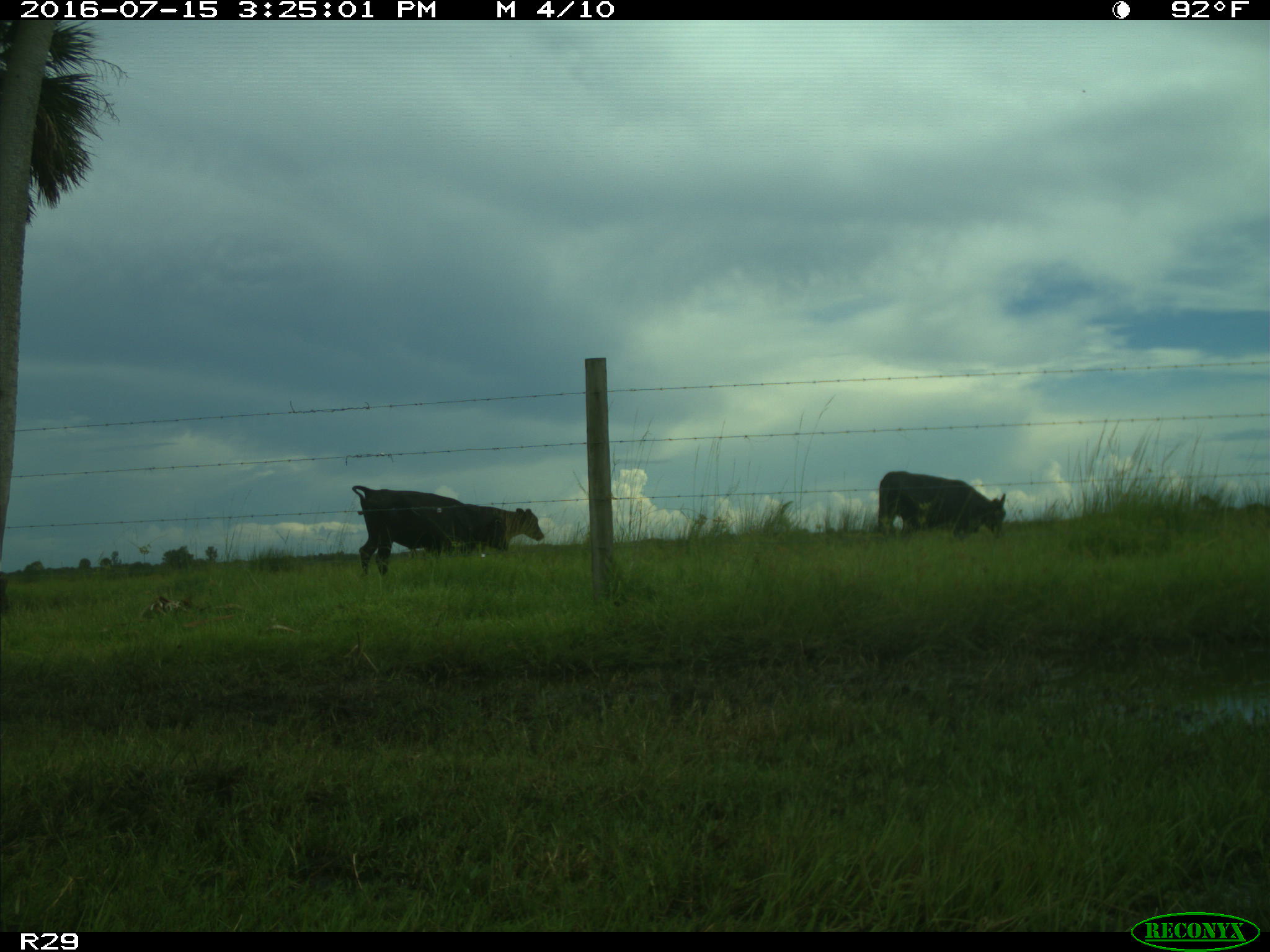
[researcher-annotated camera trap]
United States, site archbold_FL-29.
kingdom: Animalia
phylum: Chordata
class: Mammalia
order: Artiodactyla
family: Bovidae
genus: Bos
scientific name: Bos taurus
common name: domestic cow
Bos taurus (domestic cow).